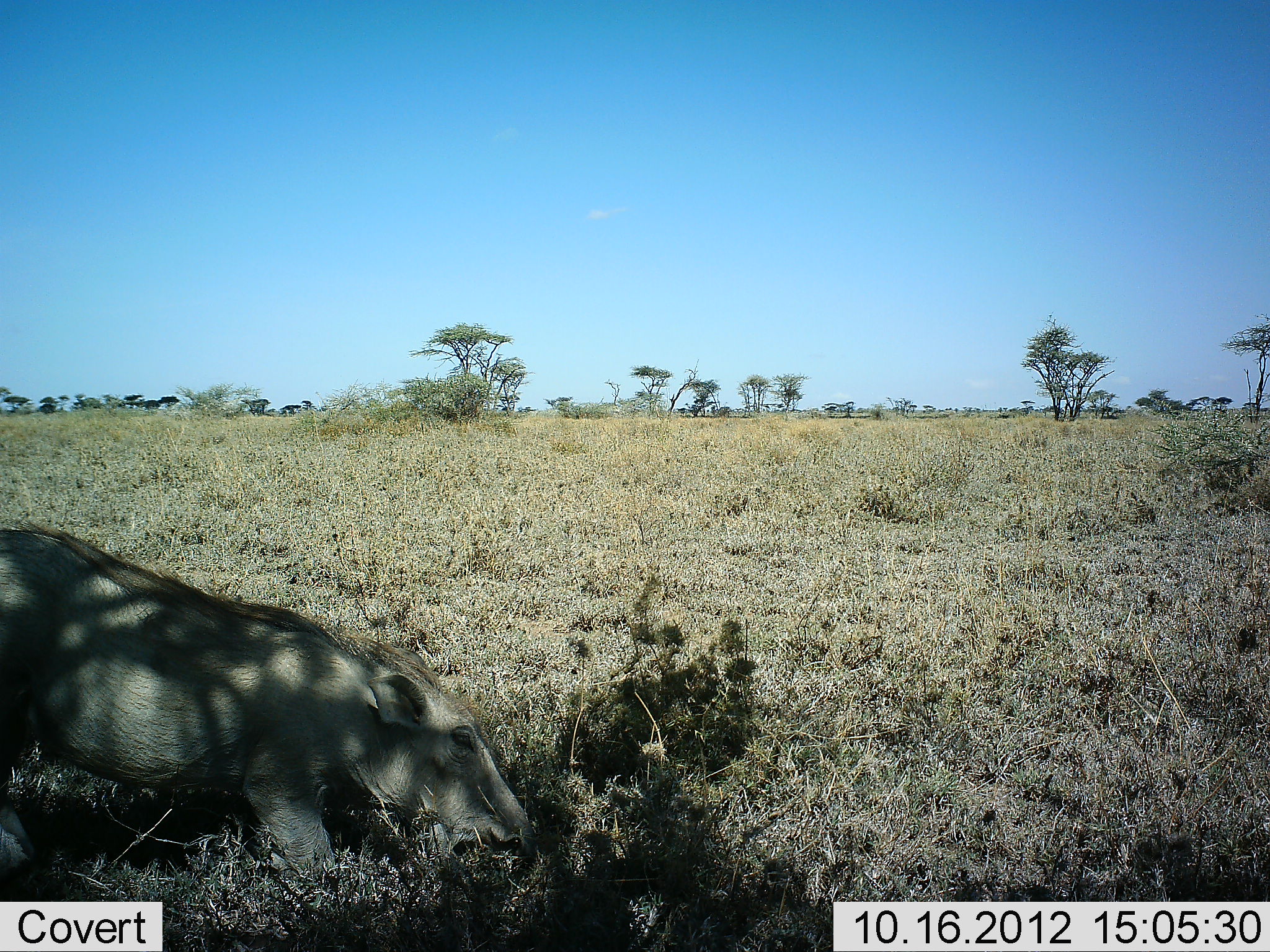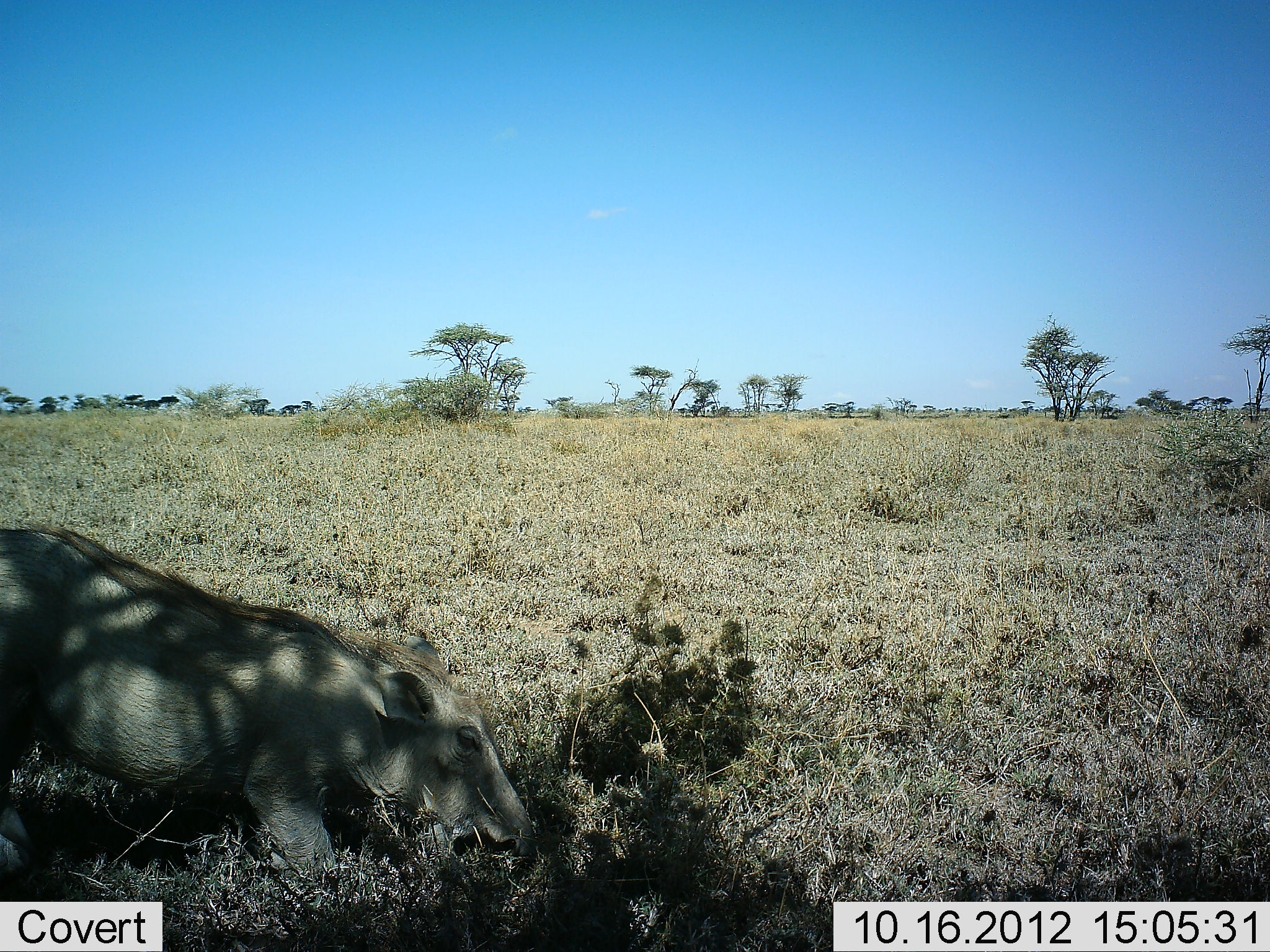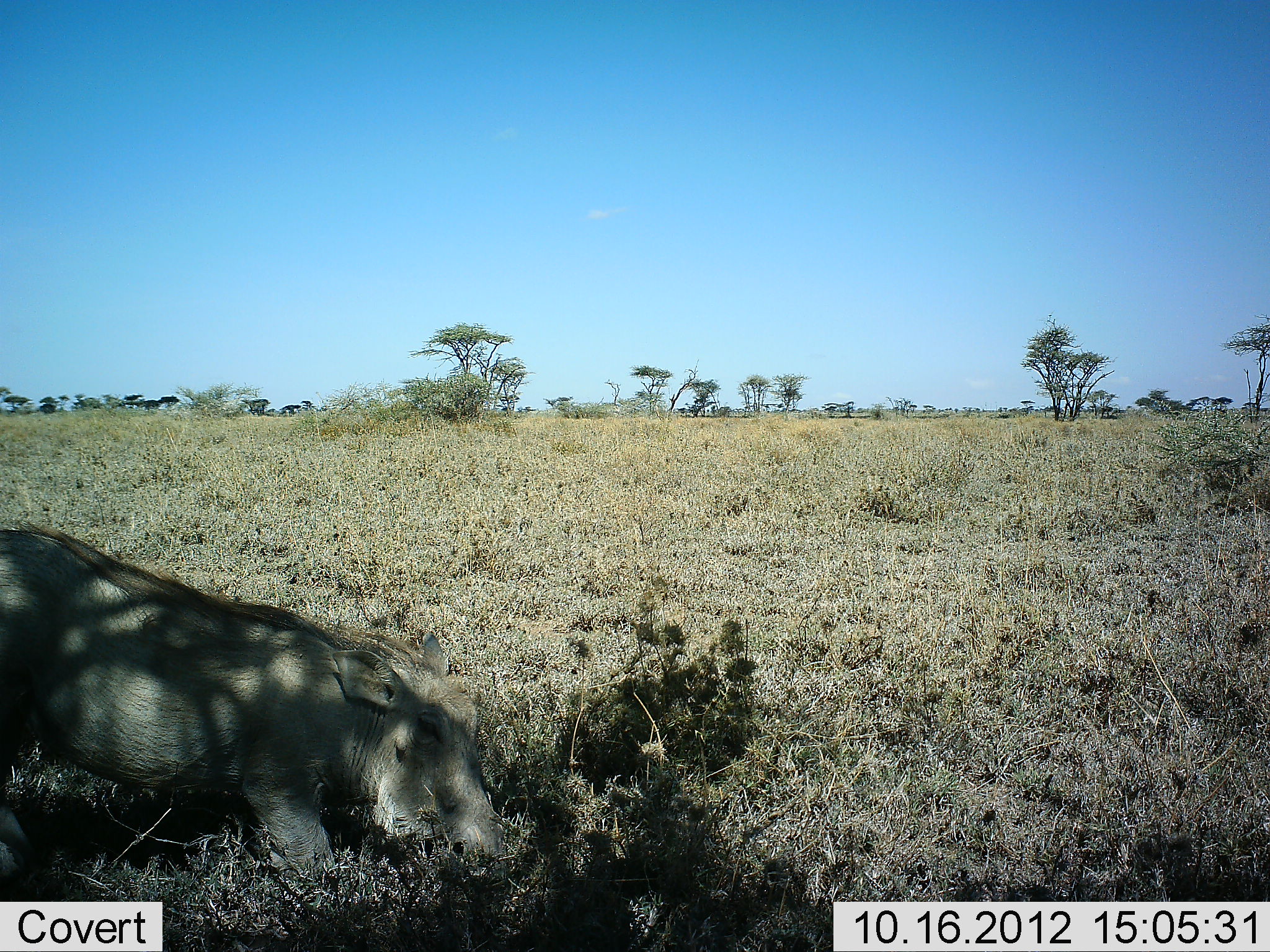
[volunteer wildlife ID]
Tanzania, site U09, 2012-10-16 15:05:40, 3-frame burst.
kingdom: Animalia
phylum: Chordata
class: Mammalia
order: Artiodactyla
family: Suidae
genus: Phacochoerus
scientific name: Phacochoerus africanus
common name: warthog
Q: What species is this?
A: Warthog (Phacochoerus africanus).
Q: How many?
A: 1.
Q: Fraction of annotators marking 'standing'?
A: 20%.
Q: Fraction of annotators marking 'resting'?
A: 20%.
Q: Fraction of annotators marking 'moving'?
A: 10%.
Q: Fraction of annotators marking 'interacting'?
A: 0%.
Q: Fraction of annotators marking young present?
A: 10%.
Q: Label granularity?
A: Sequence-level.